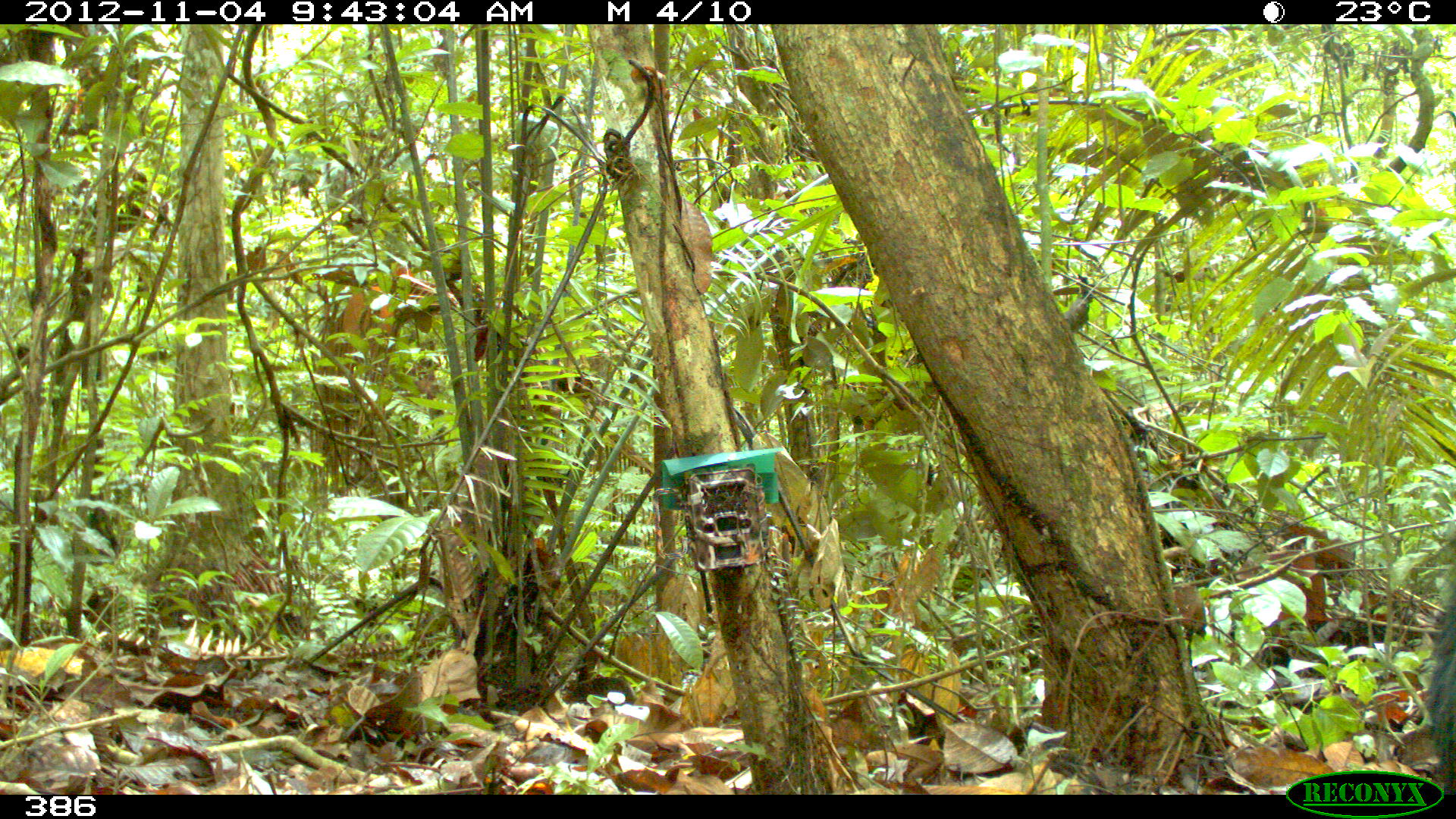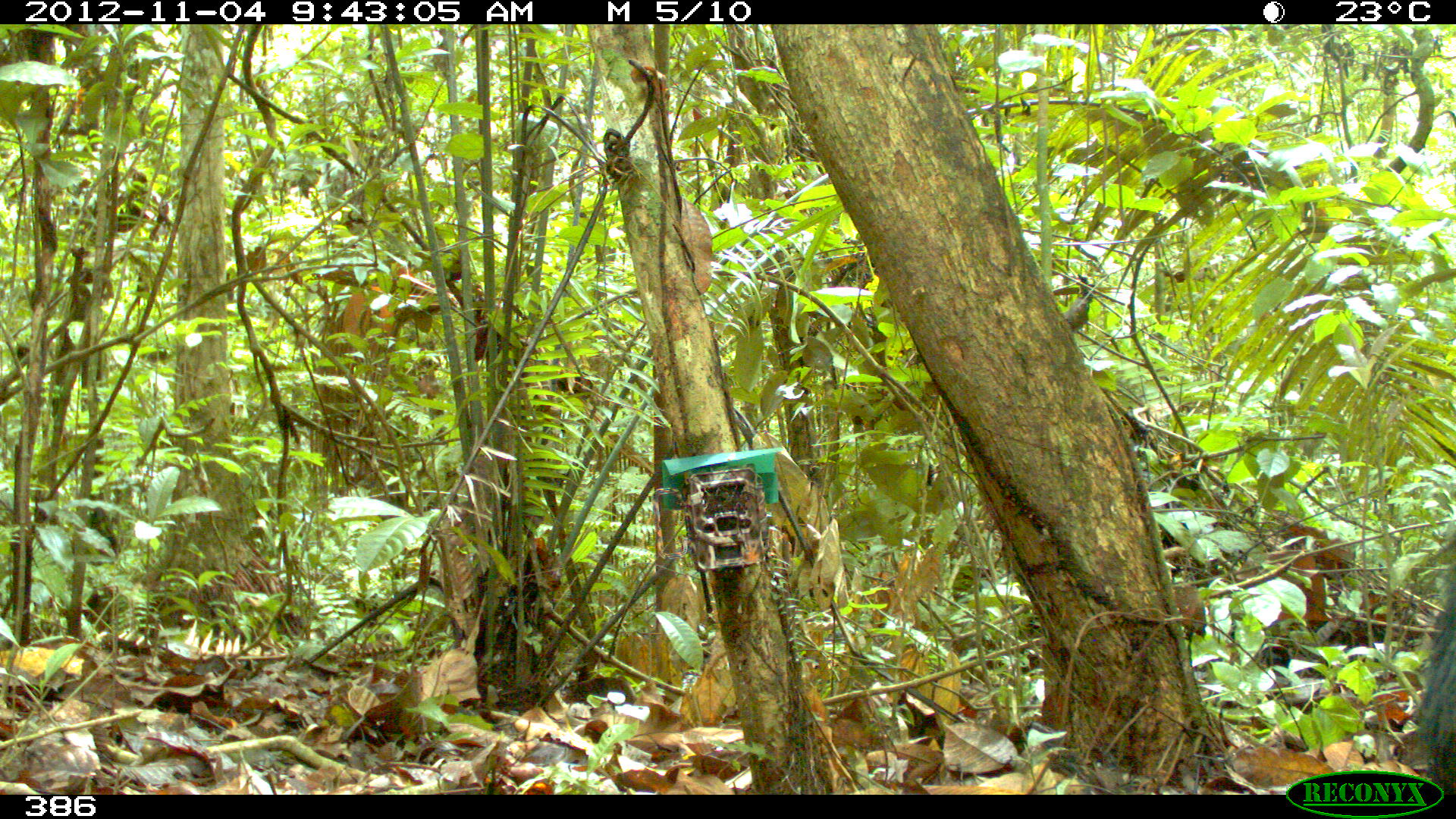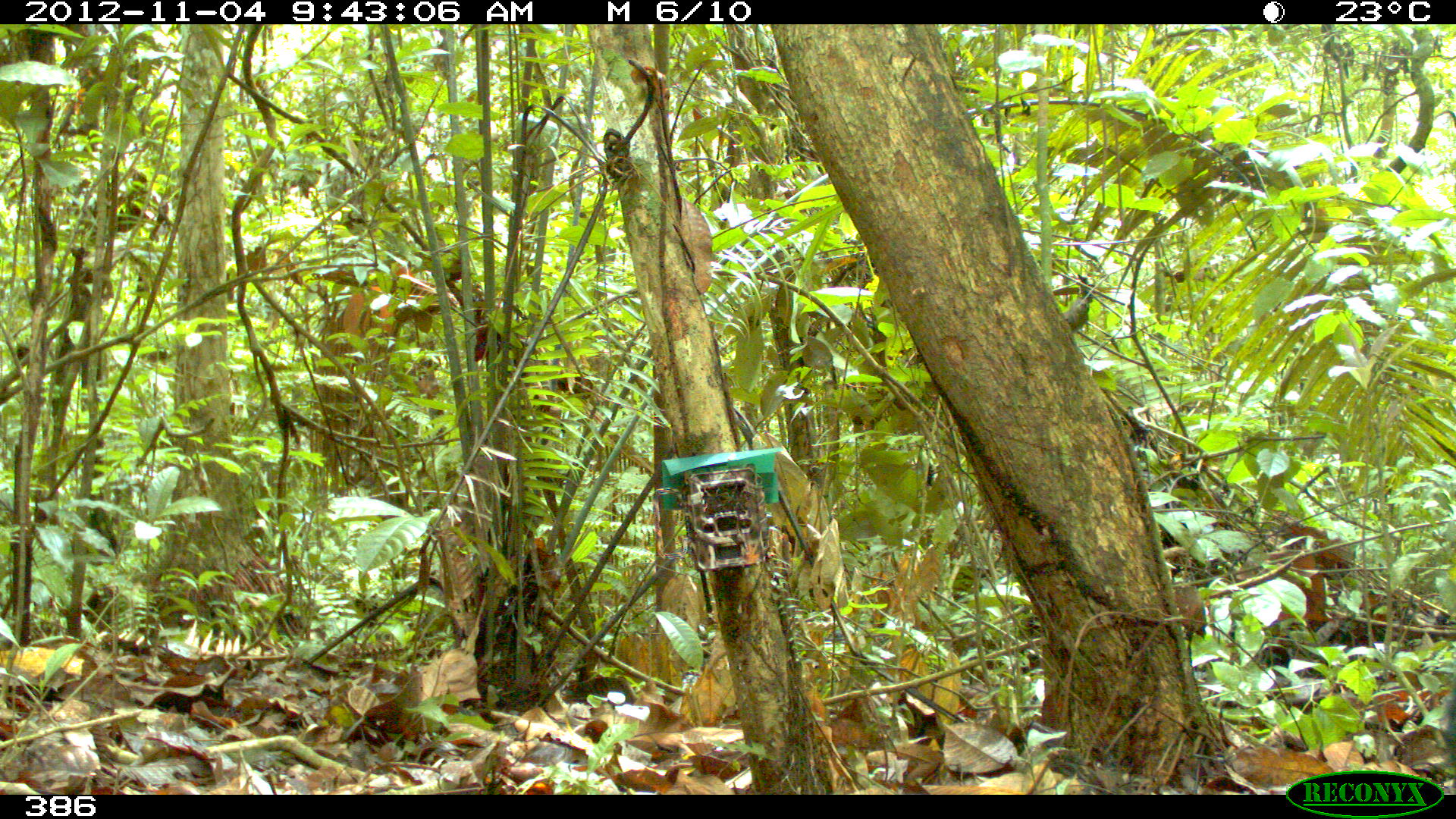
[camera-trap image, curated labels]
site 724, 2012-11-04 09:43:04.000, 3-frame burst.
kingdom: Animalia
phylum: Chordata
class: Mammalia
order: Artiodactyla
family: Tayassuidae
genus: Tayassu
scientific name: Tayassu pecari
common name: white-lipped peccary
Tayassu pecari (white-lipped peccary).